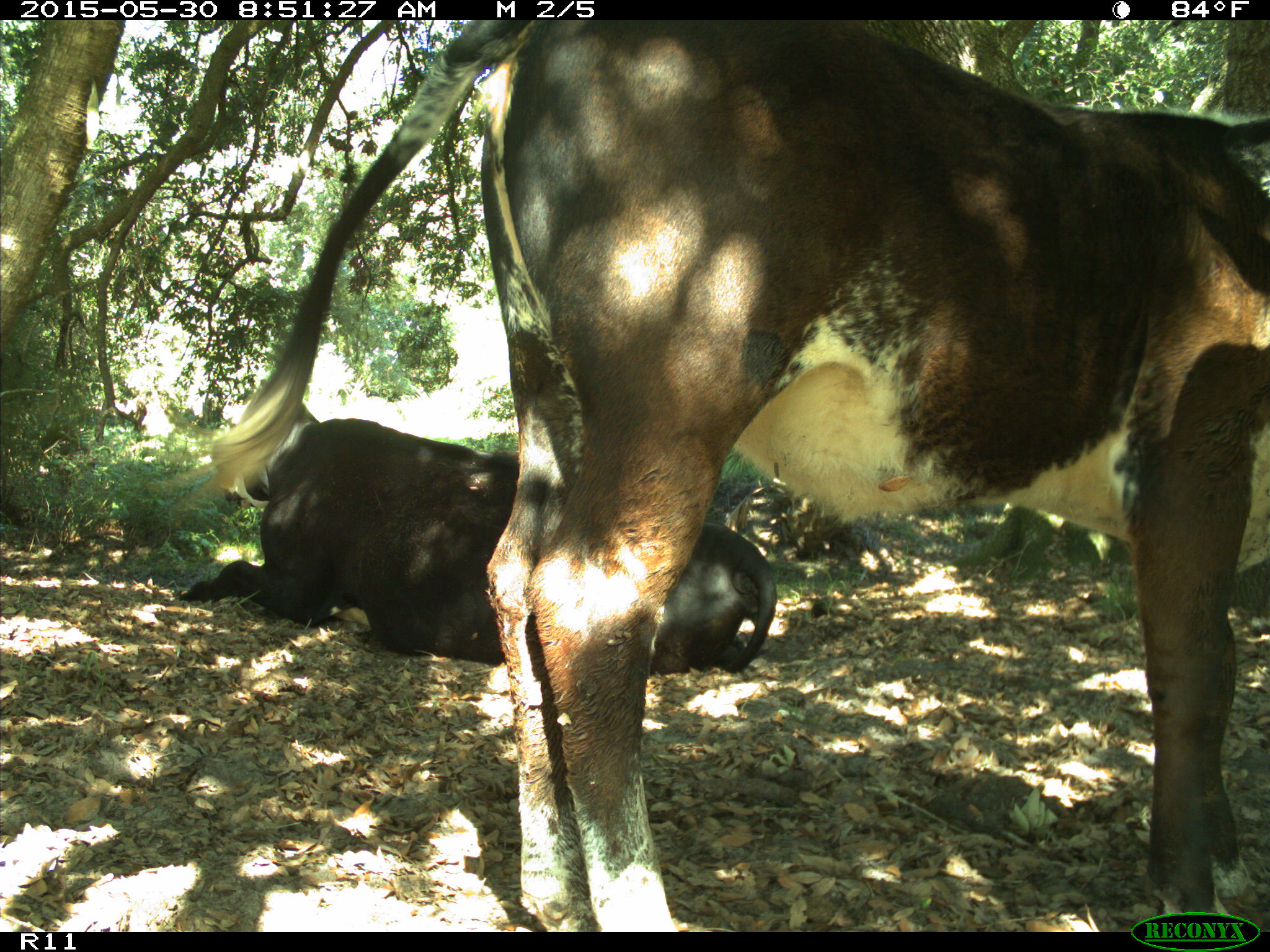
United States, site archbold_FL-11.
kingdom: Animalia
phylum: Chordata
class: Mammalia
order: Artiodactyla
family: Bovidae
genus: Bos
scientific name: Bos taurus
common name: domestic cow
Bos taurus (domestic cow).